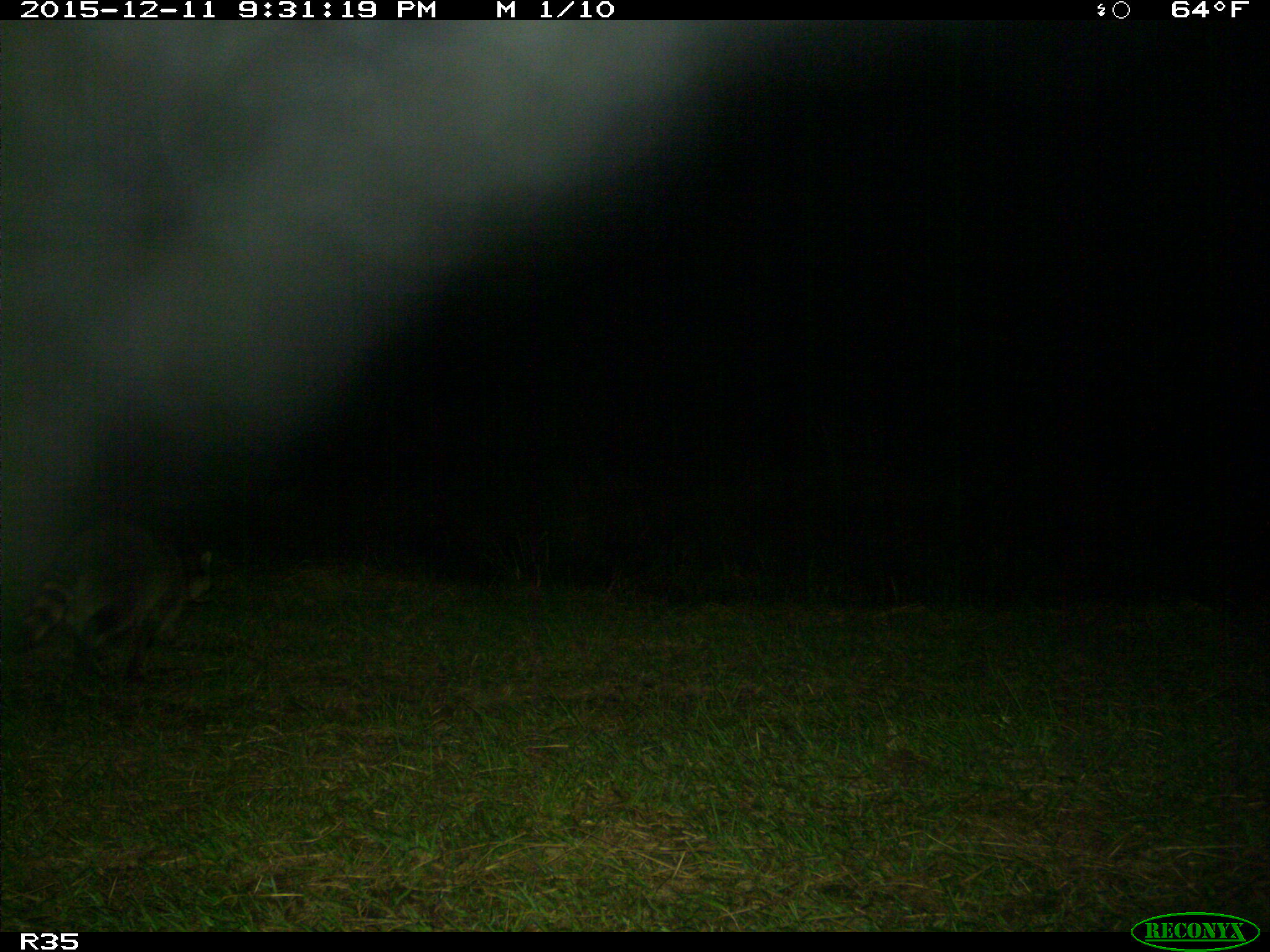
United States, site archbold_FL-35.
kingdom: Animalia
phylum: Chordata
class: Mammalia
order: Carnivora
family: Procyonidae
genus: Procyon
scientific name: Procyon lotor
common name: common raccoon